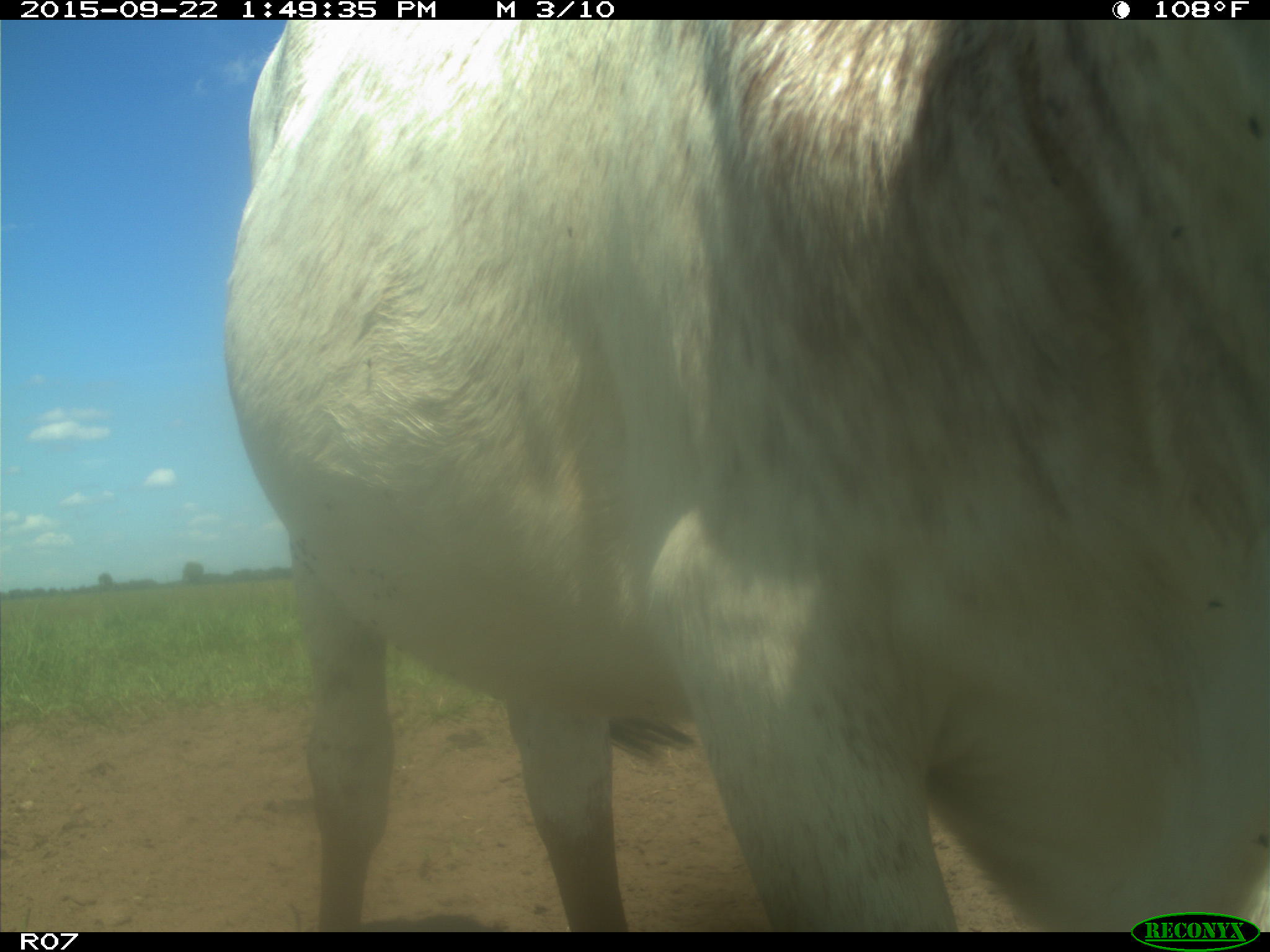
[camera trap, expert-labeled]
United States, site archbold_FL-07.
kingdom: Animalia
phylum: Chordata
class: Mammalia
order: Artiodactyla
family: Bovidae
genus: Bos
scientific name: Bos taurus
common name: domestic cow